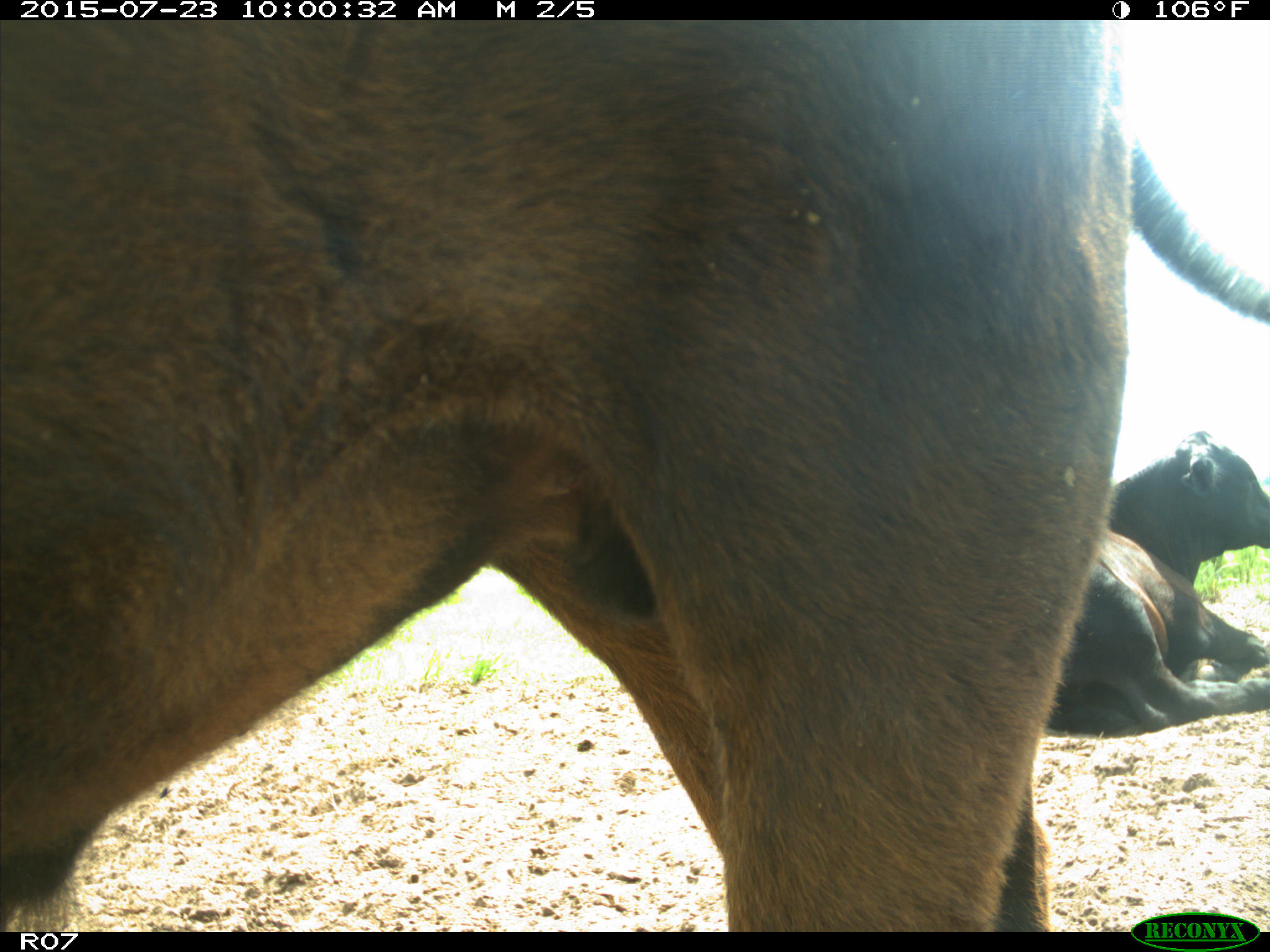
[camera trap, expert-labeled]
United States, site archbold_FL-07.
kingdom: Animalia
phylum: Chordata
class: Mammalia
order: Artiodactyla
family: Bovidae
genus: Bos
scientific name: Bos taurus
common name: domestic cow